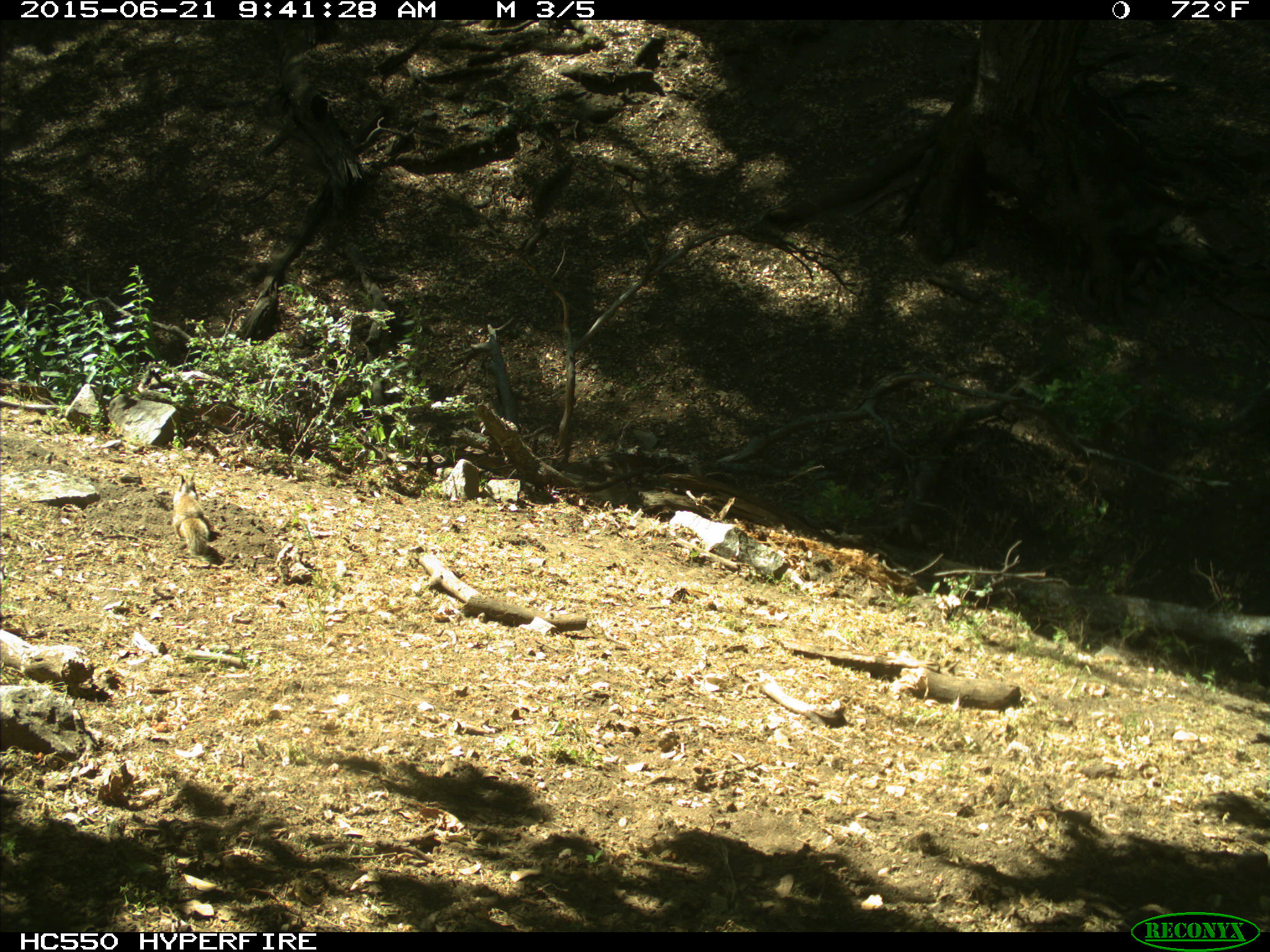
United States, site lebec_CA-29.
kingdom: Animalia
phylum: Chordata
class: Mammalia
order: Rodentia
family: Sciuridae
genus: Otospermophilus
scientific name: Otospermophilus beecheyi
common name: california ground squirrel